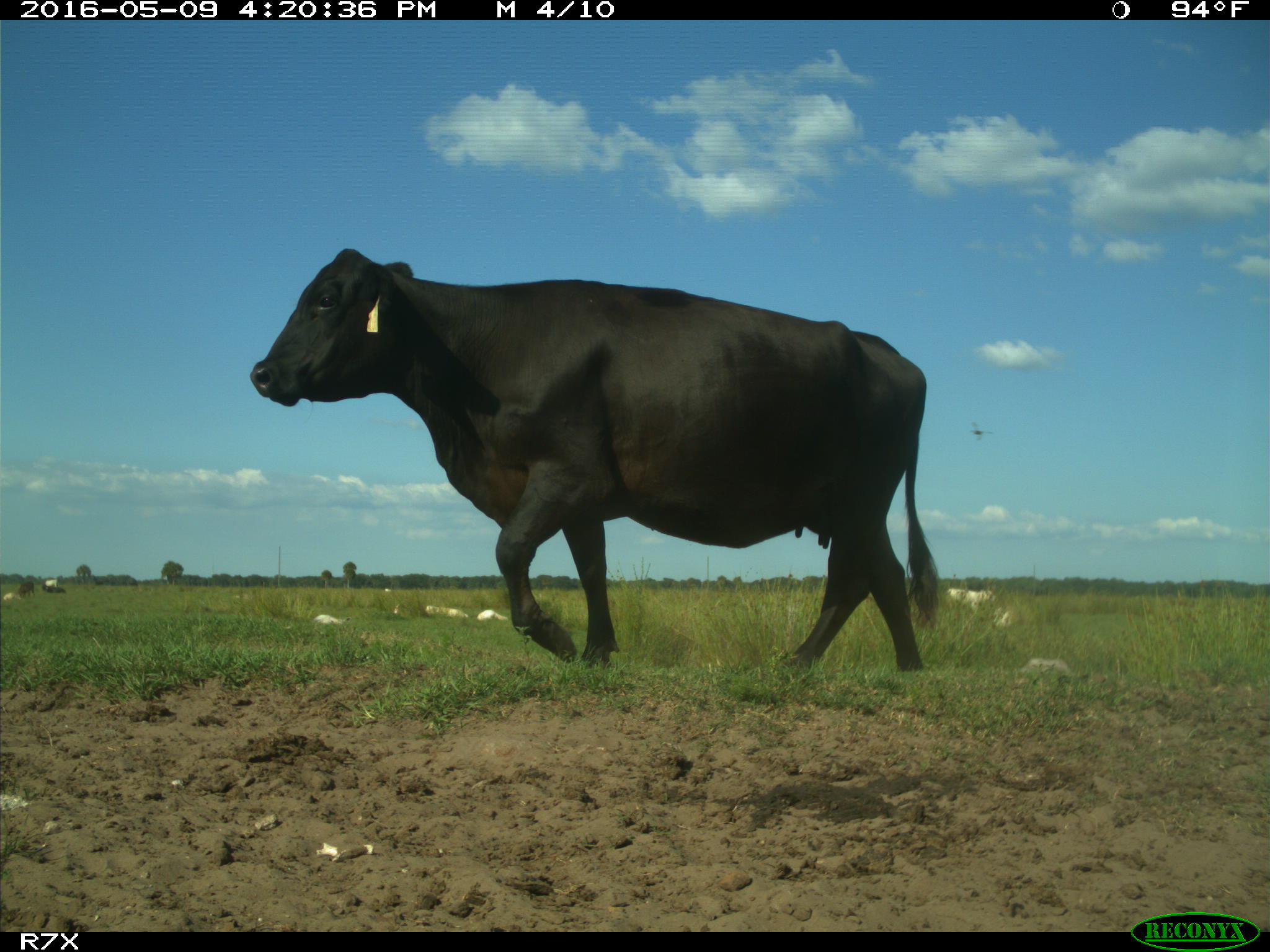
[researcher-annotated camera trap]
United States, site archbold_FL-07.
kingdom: Animalia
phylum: Chordata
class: Mammalia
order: Artiodactyla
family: Bovidae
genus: Bos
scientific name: Bos taurus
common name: domestic cow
Bos taurus (domestic cow).